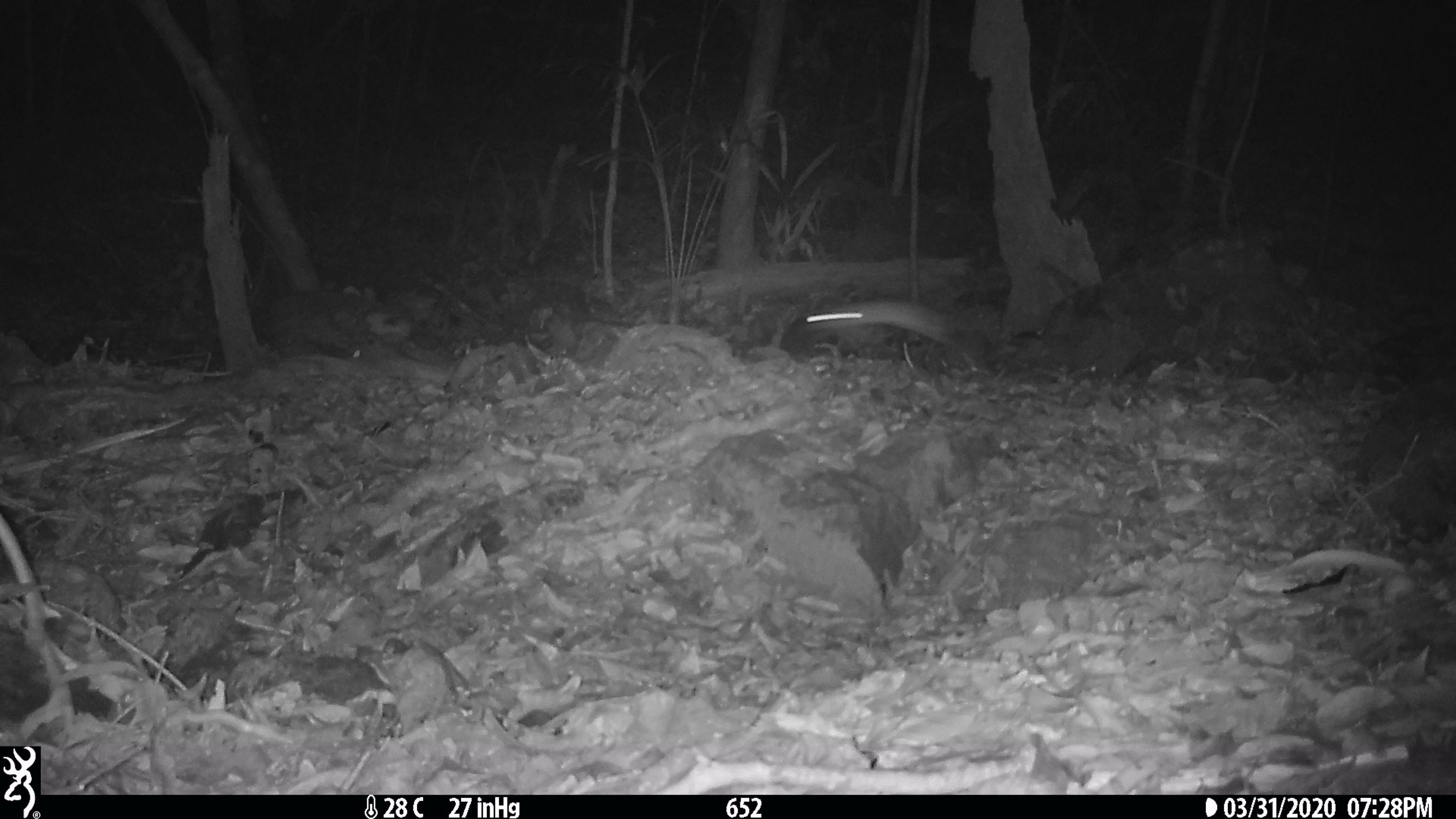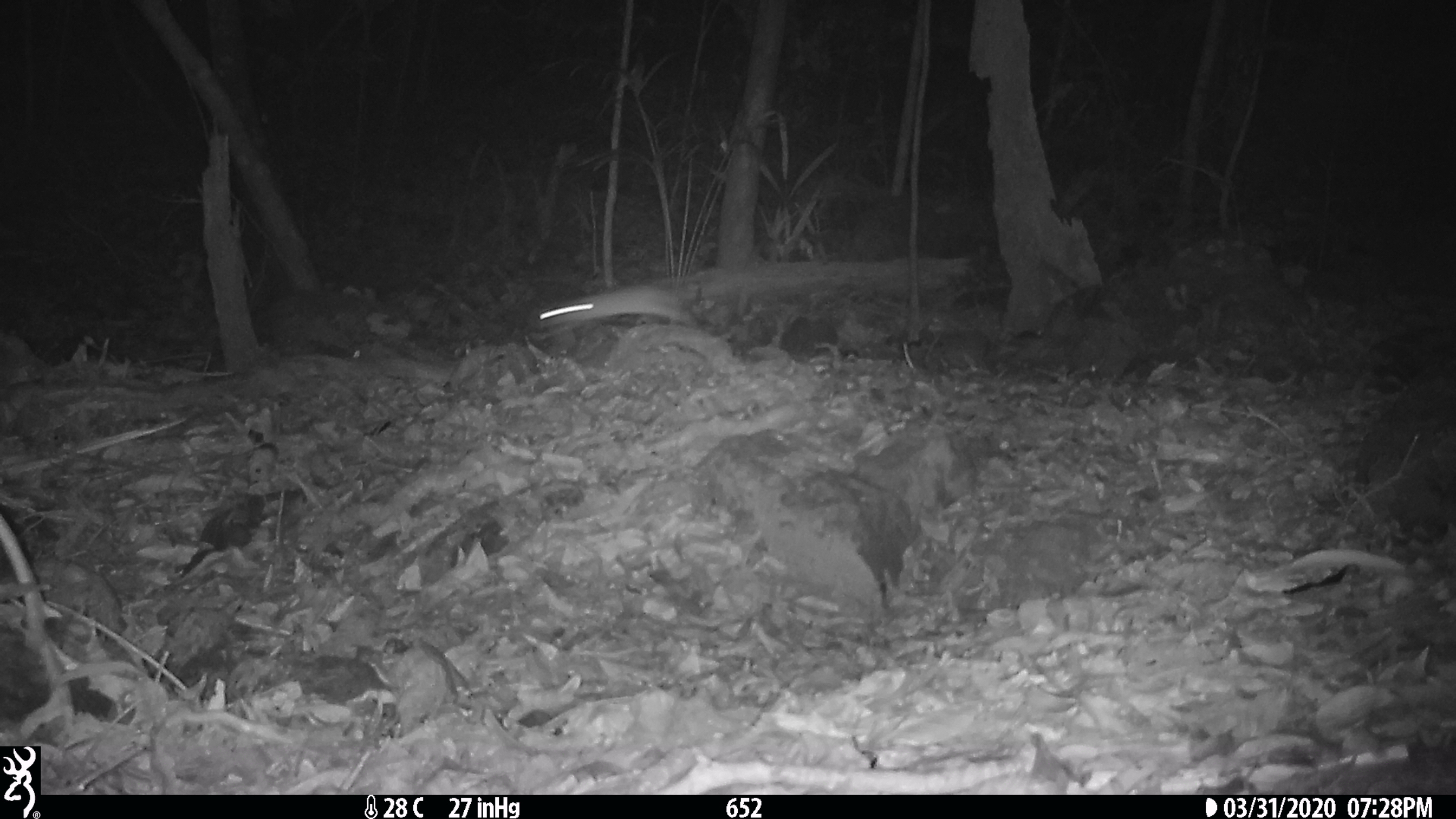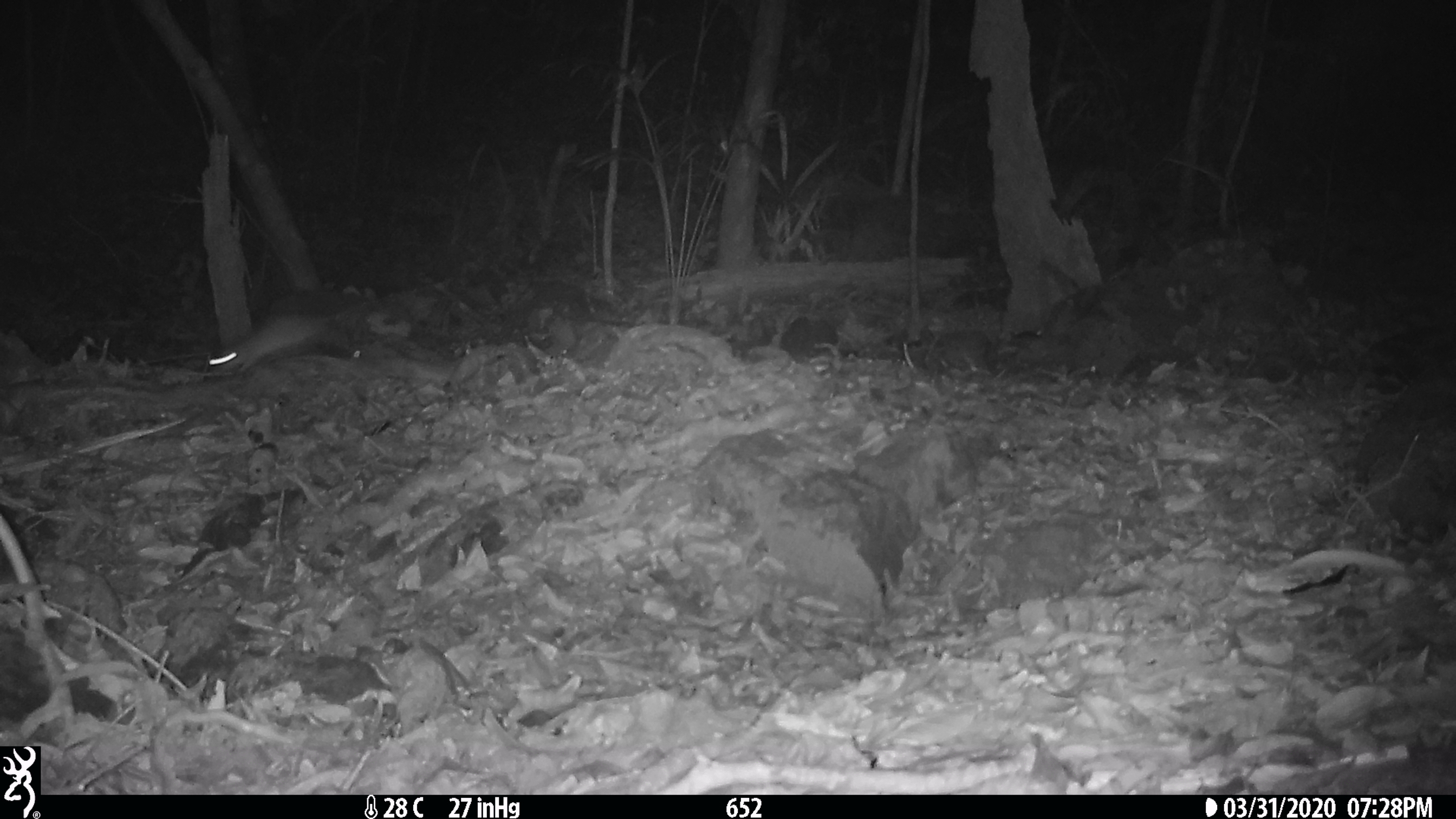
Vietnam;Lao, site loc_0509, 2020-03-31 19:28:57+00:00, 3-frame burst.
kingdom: Animalia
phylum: Chordata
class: Mammalia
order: Rodentia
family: Muridae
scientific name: Muridae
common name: old-world mice and rats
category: unidentified murid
Unidentified murid (old-world mice and rats) (Muridae). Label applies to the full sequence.